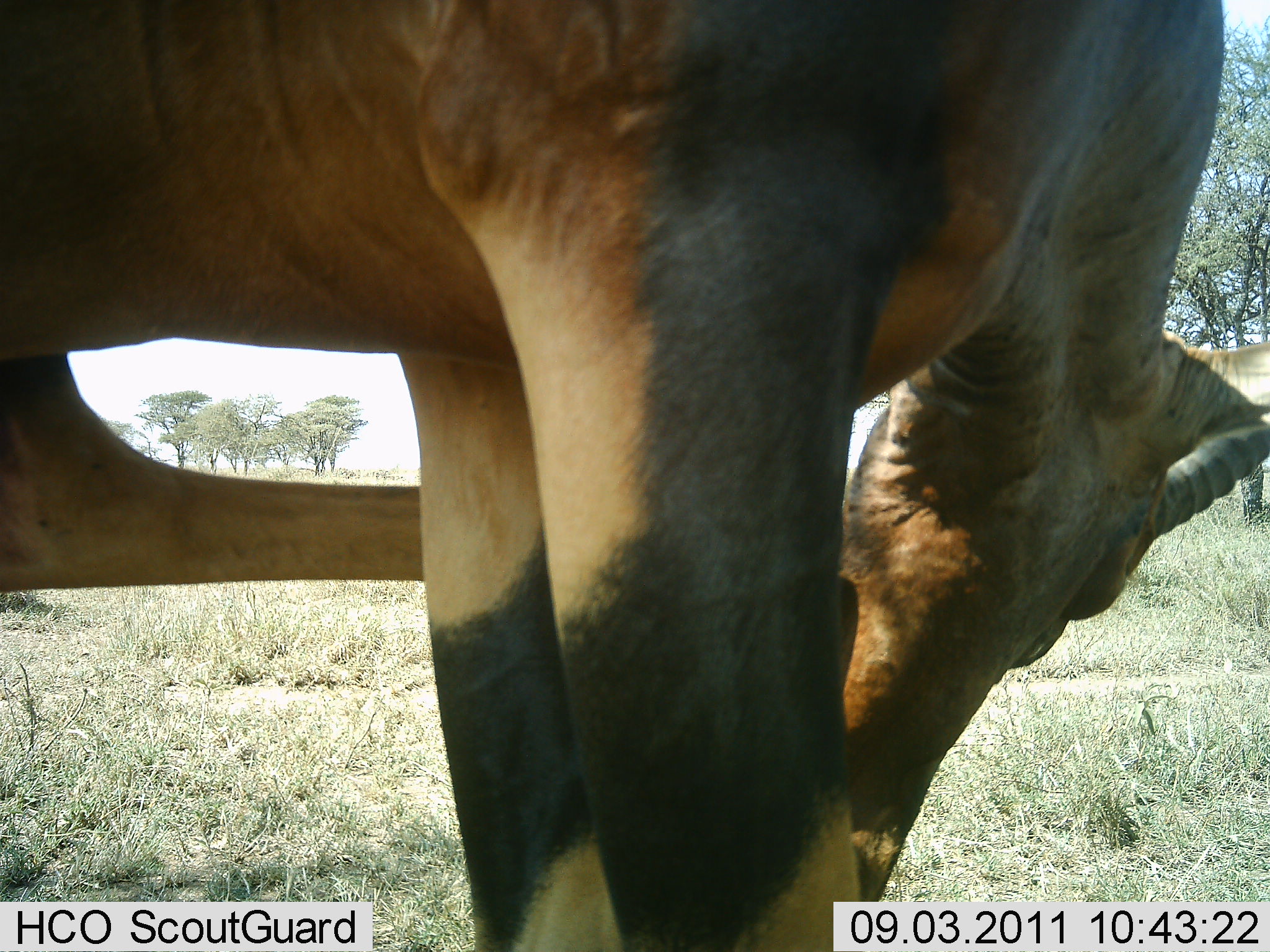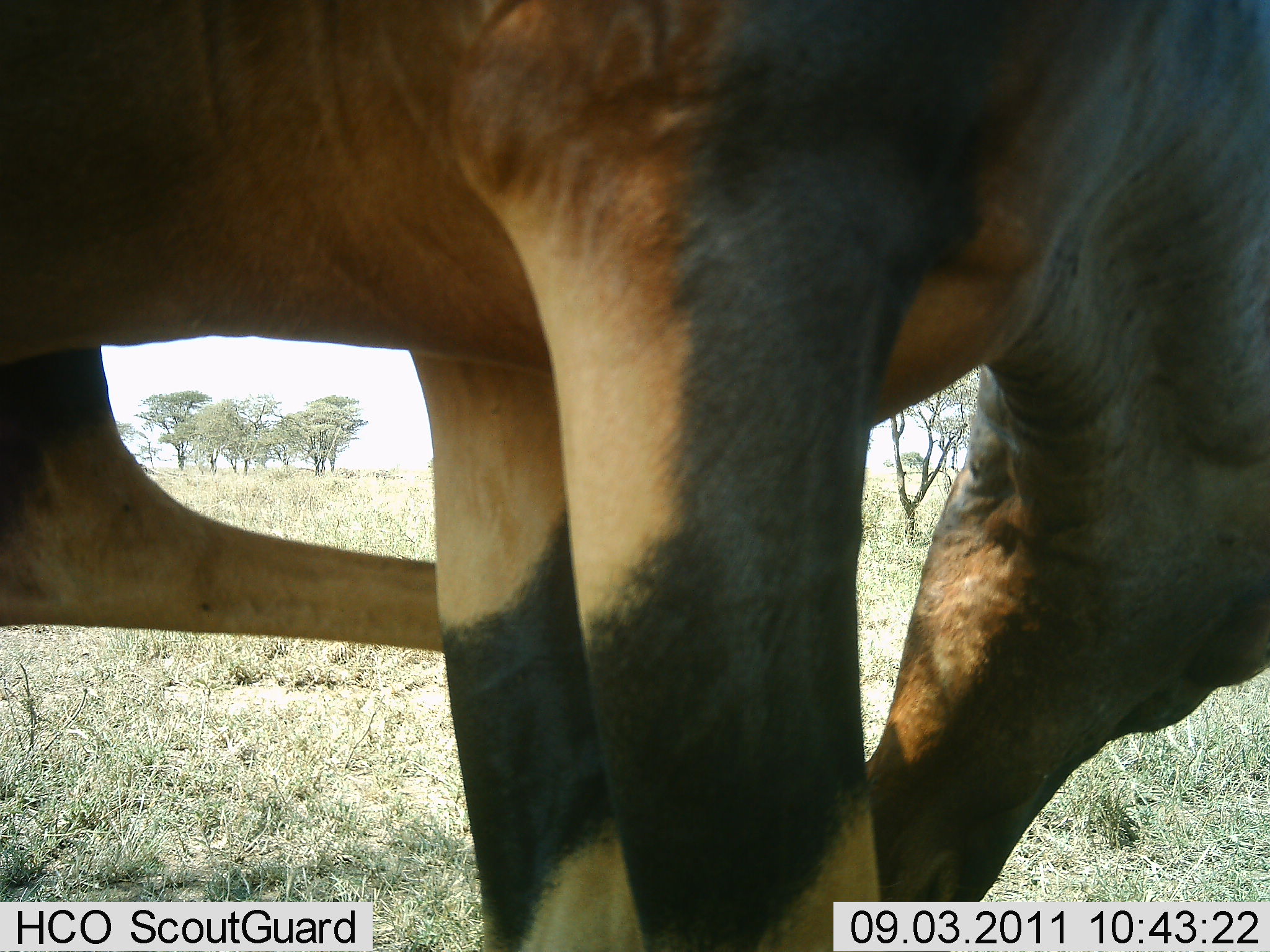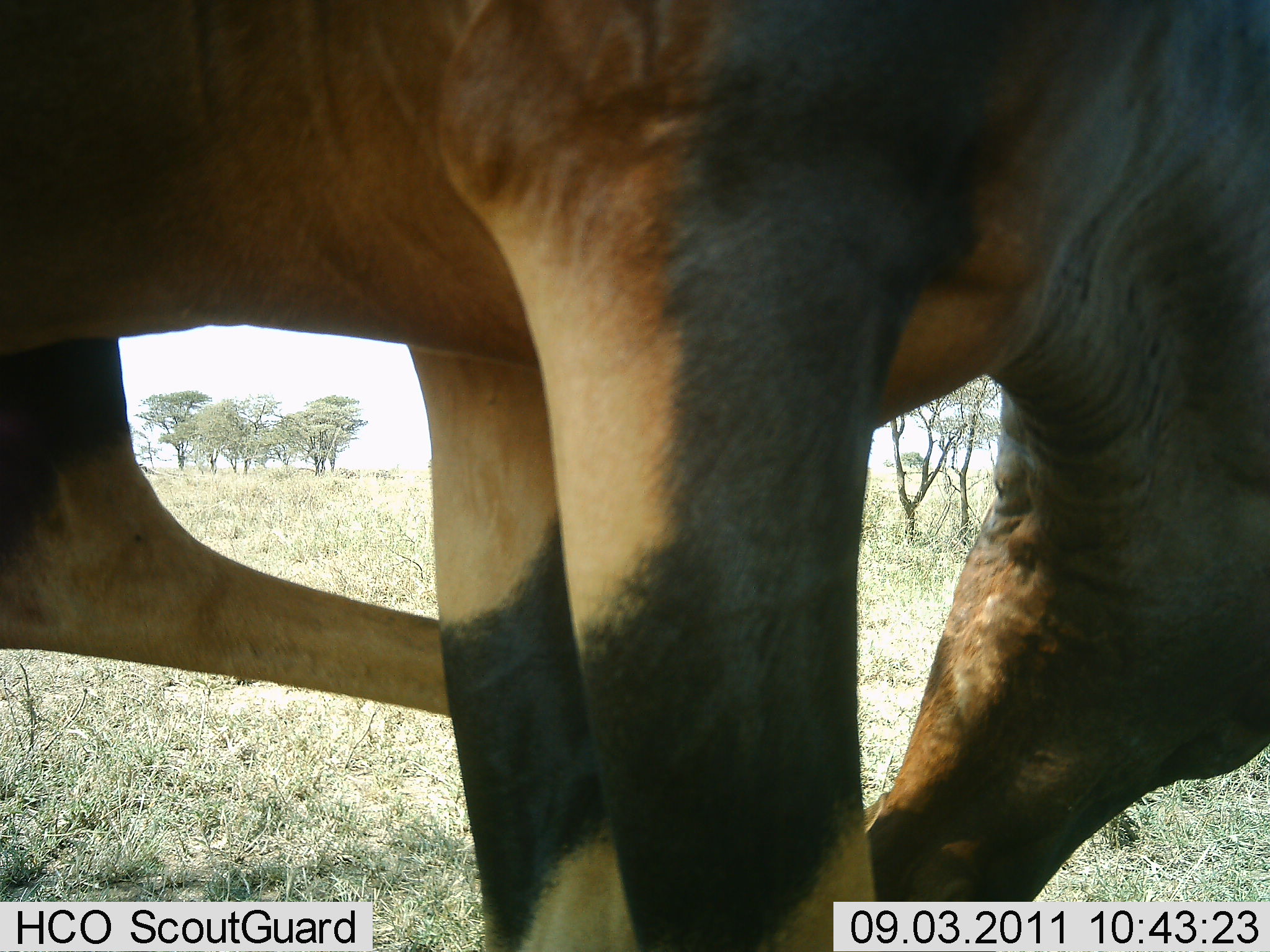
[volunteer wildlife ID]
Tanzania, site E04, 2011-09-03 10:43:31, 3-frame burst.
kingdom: Animalia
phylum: Chordata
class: Mammalia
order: Artiodactyla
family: Bovidae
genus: Damaliscus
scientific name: Damaliscus lunatus jimela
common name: topi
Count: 1.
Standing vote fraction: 69%.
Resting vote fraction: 0%.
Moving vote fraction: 23%.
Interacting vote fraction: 8%.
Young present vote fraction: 0%.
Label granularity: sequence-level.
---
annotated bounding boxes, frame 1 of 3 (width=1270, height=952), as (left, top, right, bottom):
animal: (1, 1, 1270, 832)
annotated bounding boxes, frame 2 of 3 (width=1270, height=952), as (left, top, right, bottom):
animal: (1, 1, 1270, 950)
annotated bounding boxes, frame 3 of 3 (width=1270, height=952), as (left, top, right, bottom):
animal: (2, 1, 1269, 952)